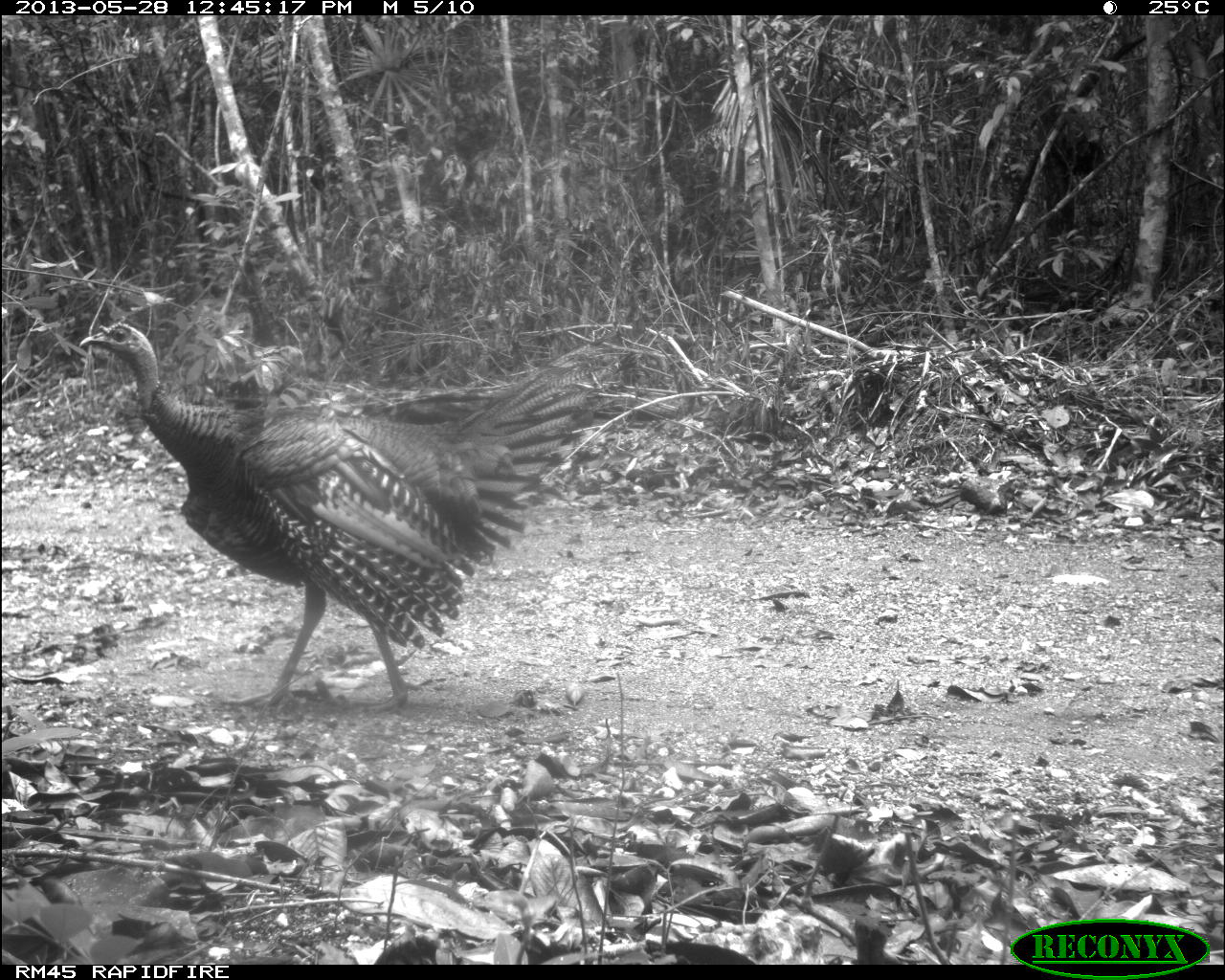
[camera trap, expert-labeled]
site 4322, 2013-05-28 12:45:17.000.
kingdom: Animalia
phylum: Chordata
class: Aves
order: Galliformes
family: Phasianidae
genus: Meleagris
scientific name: Meleagris ocellata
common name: ocellated turkey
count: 1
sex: male